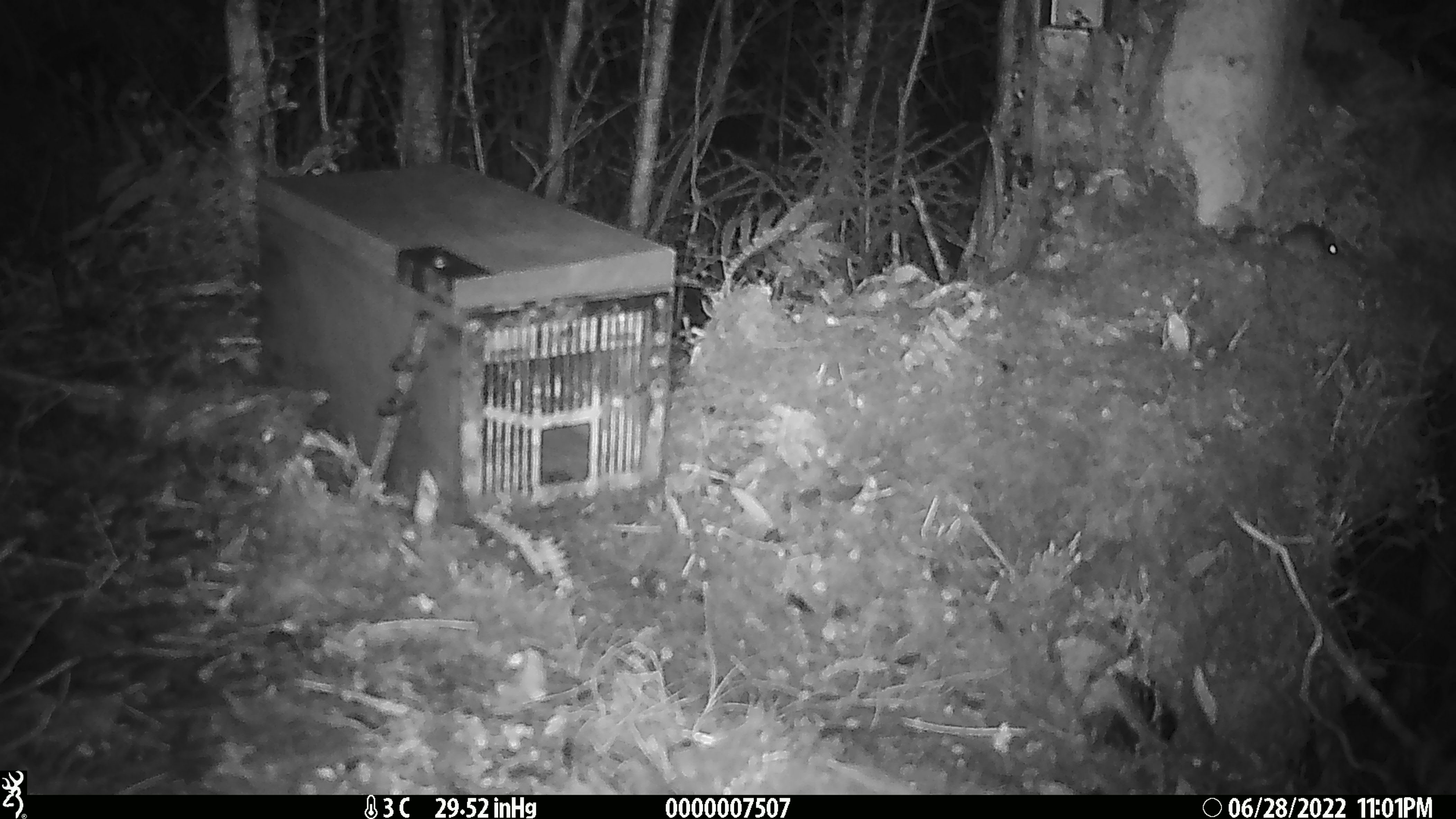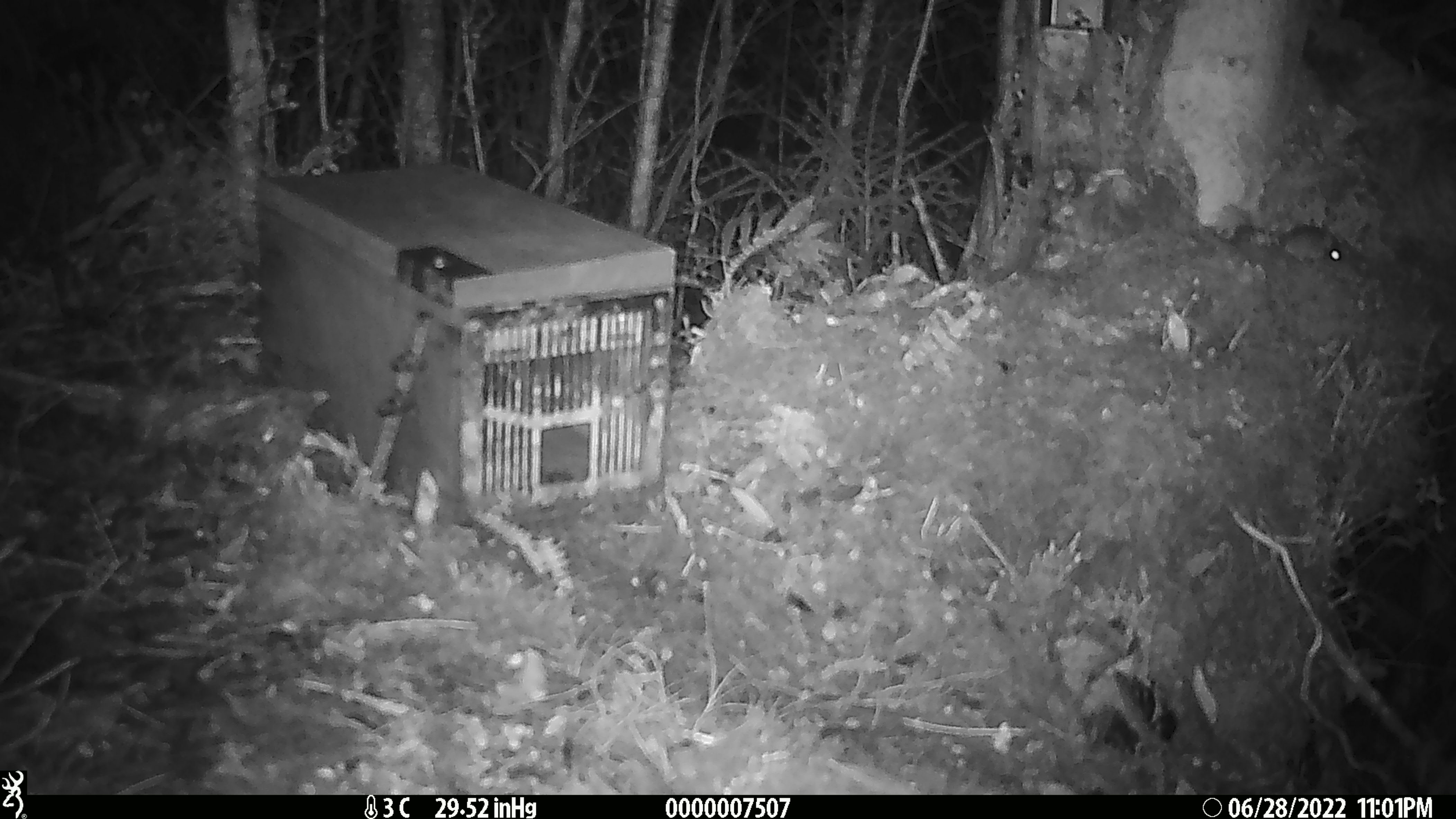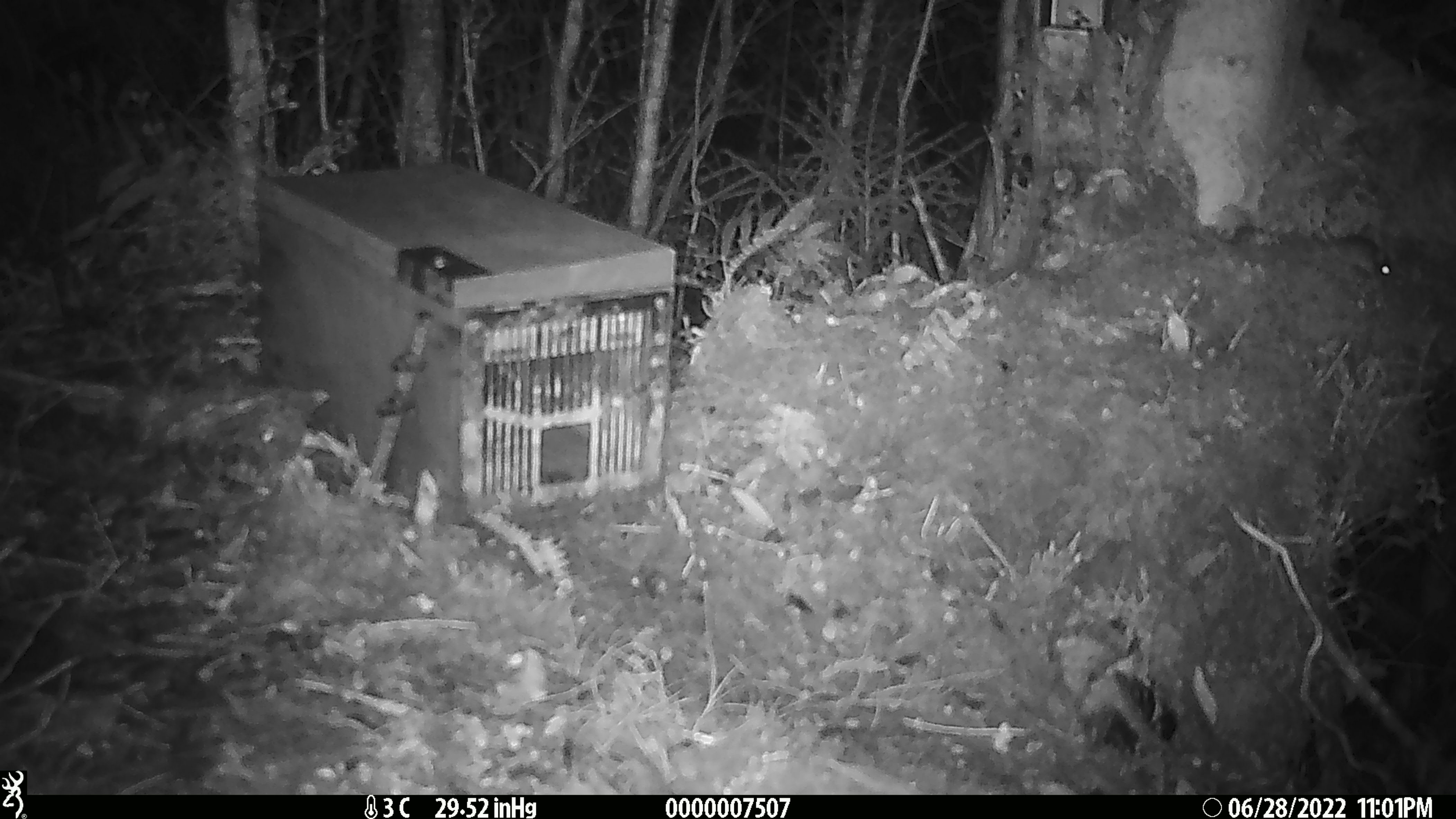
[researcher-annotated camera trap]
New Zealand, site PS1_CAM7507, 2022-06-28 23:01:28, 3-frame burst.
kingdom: Animalia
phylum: Chordata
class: Mammalia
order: Rodentia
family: Muridae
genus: Mus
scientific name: Mus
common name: mouse